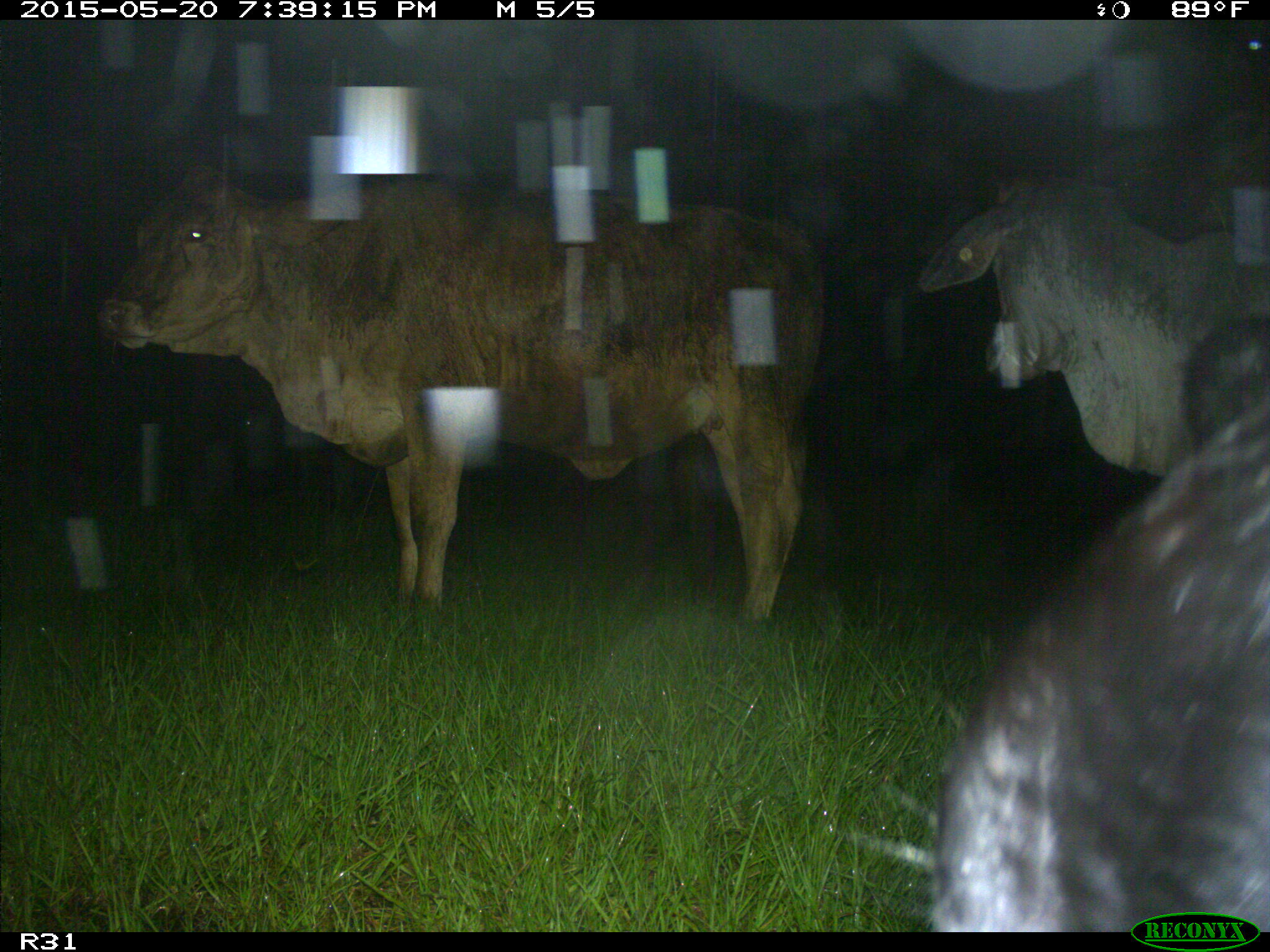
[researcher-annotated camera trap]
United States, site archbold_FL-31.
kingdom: Animalia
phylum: Chordata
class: Mammalia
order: Artiodactyla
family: Bovidae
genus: Bos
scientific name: Bos taurus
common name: domestic cow